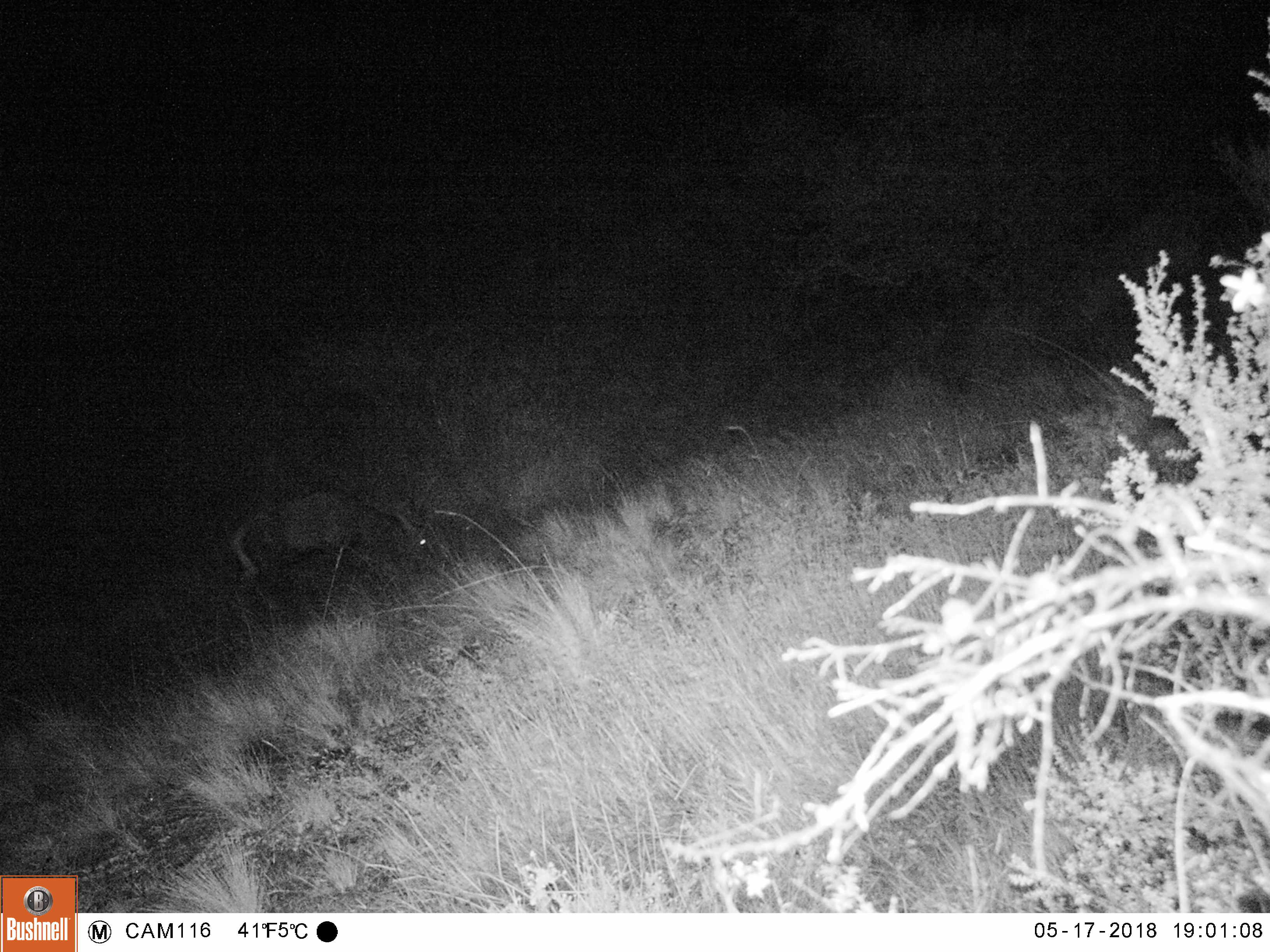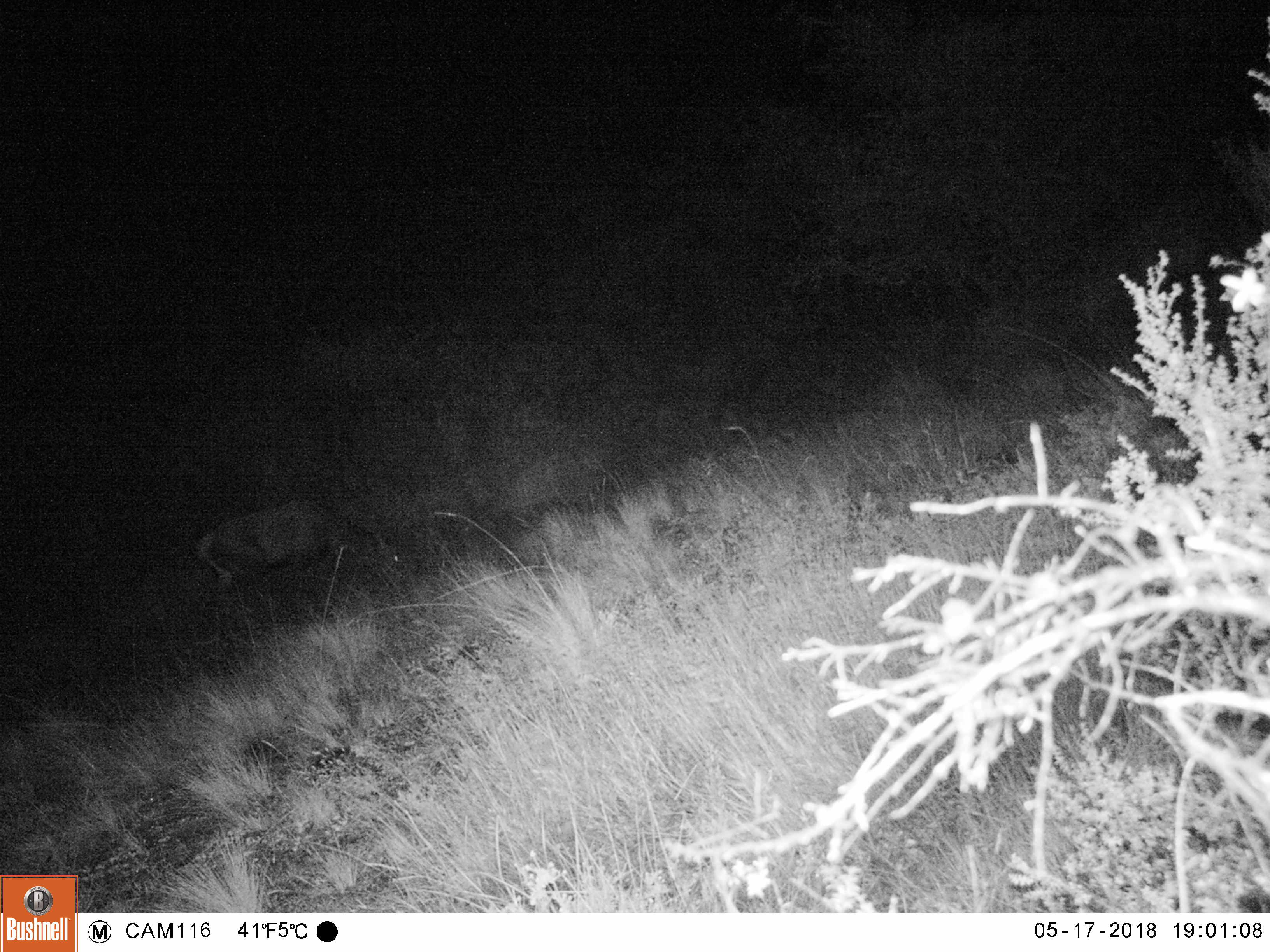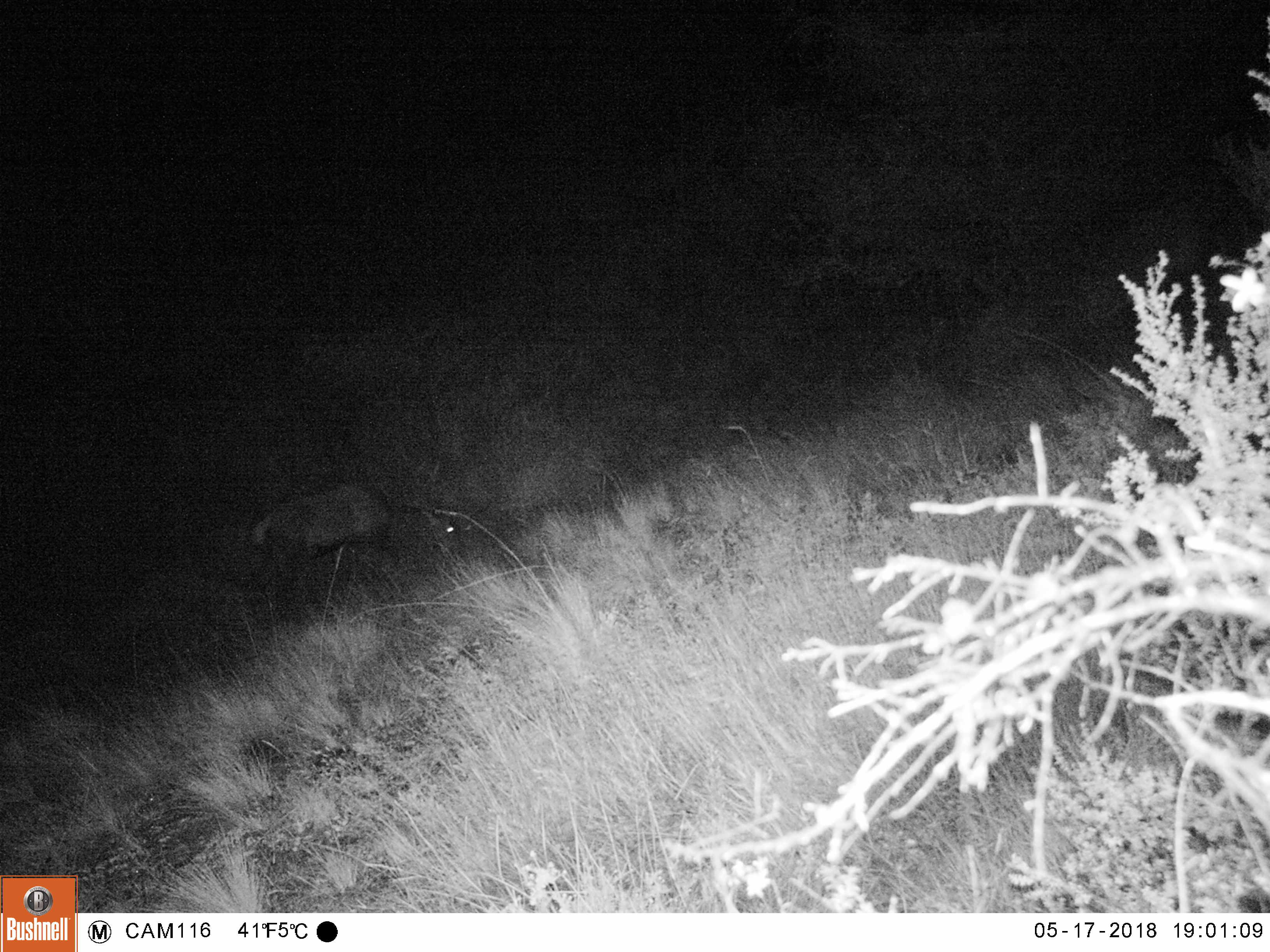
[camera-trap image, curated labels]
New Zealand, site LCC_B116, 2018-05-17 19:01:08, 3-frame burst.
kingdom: Animalia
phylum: Chordata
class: Mammalia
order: Artiodactyla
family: Cervidae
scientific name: Cervidae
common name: deer